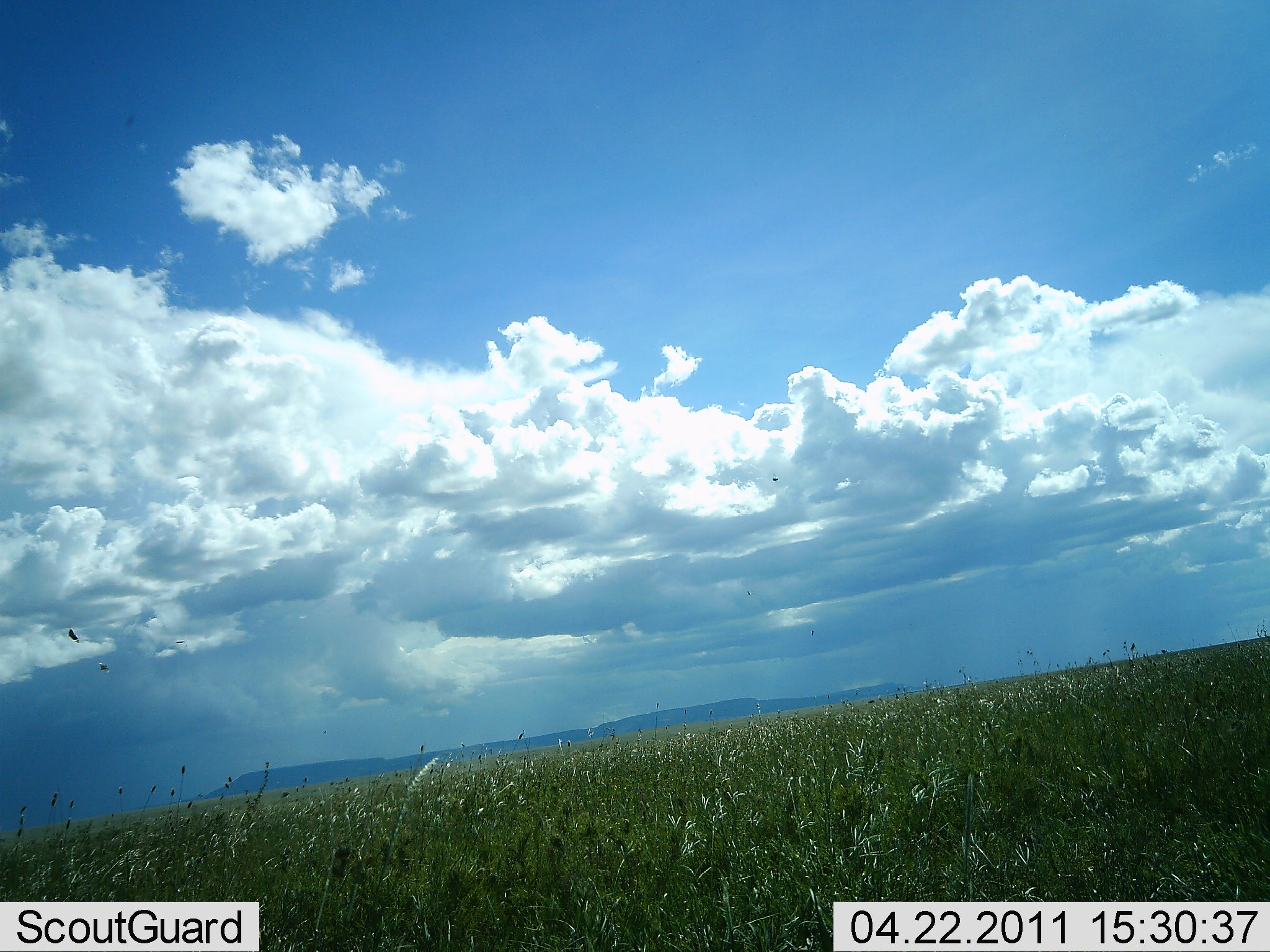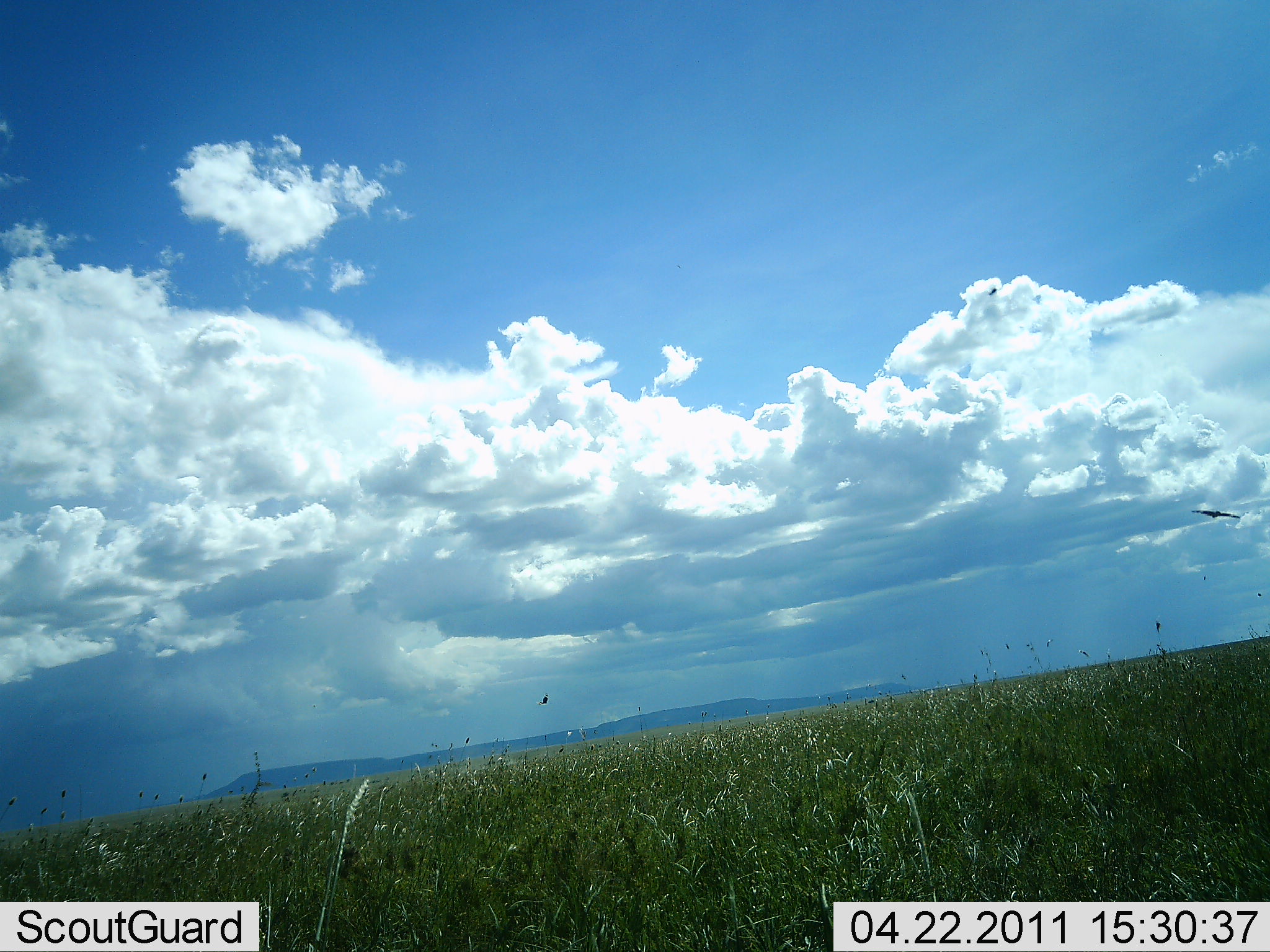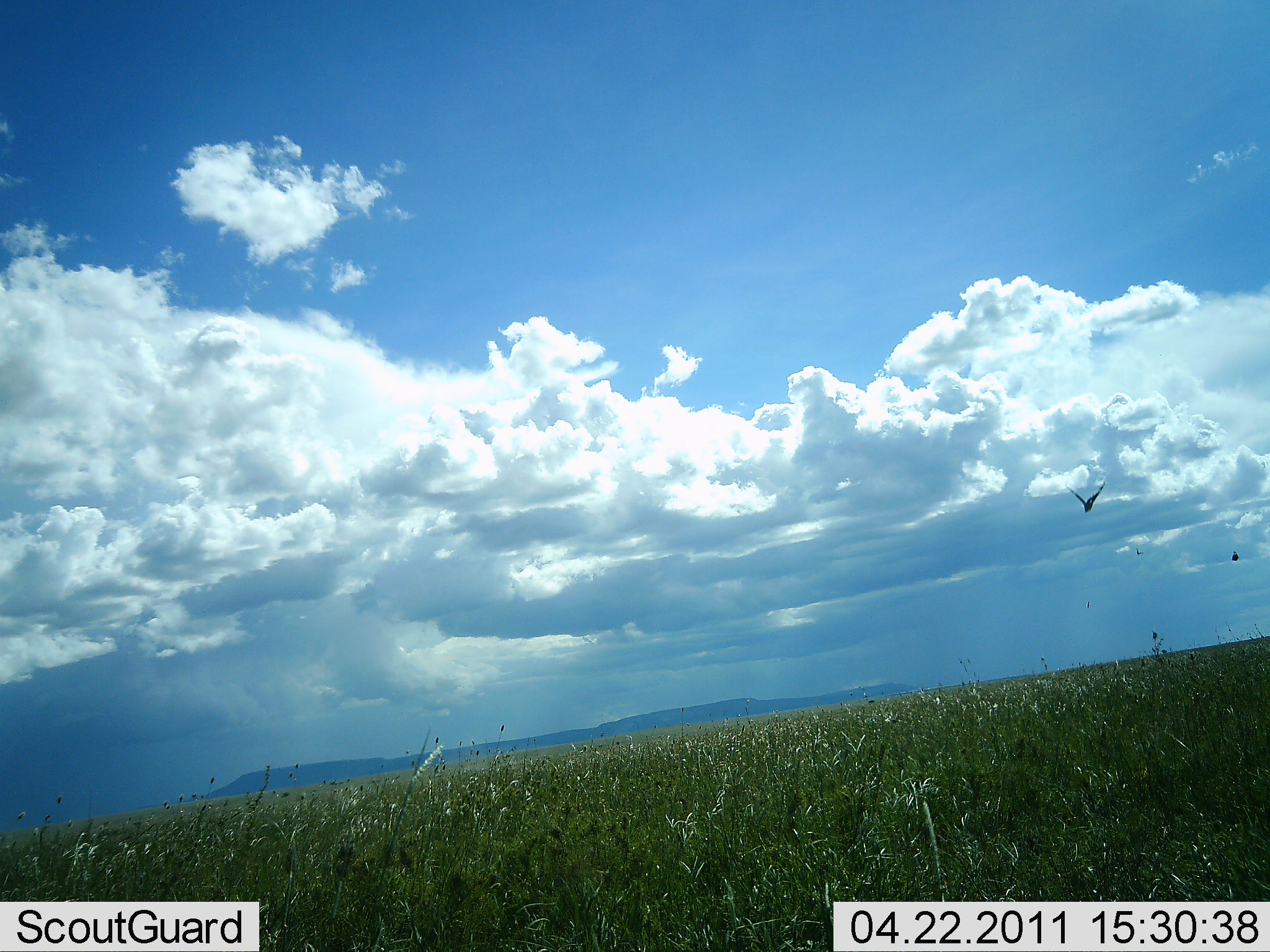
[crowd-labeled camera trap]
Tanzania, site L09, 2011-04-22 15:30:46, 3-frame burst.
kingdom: Animalia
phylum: Chordata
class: Aves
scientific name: Aves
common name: bird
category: otherbird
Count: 3.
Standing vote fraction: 0%.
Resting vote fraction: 0%.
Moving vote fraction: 100%.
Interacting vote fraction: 0%.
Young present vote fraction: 0%.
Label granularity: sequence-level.